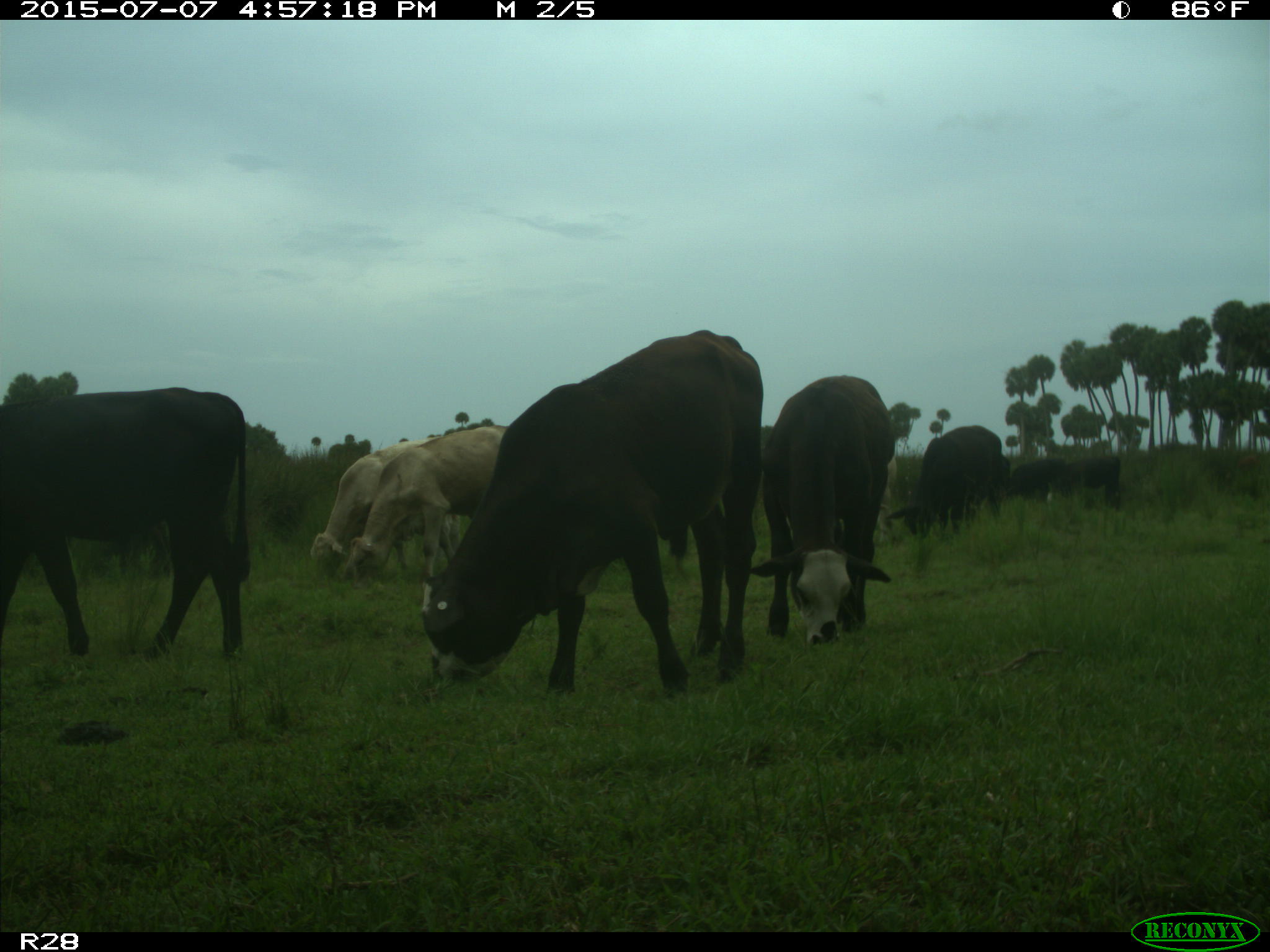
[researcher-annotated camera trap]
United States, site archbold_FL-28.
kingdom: Animalia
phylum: Chordata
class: Mammalia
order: Artiodactyla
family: Bovidae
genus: Bos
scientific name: Bos taurus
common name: domestic cow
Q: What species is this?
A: Bos taurus (domestic cow).